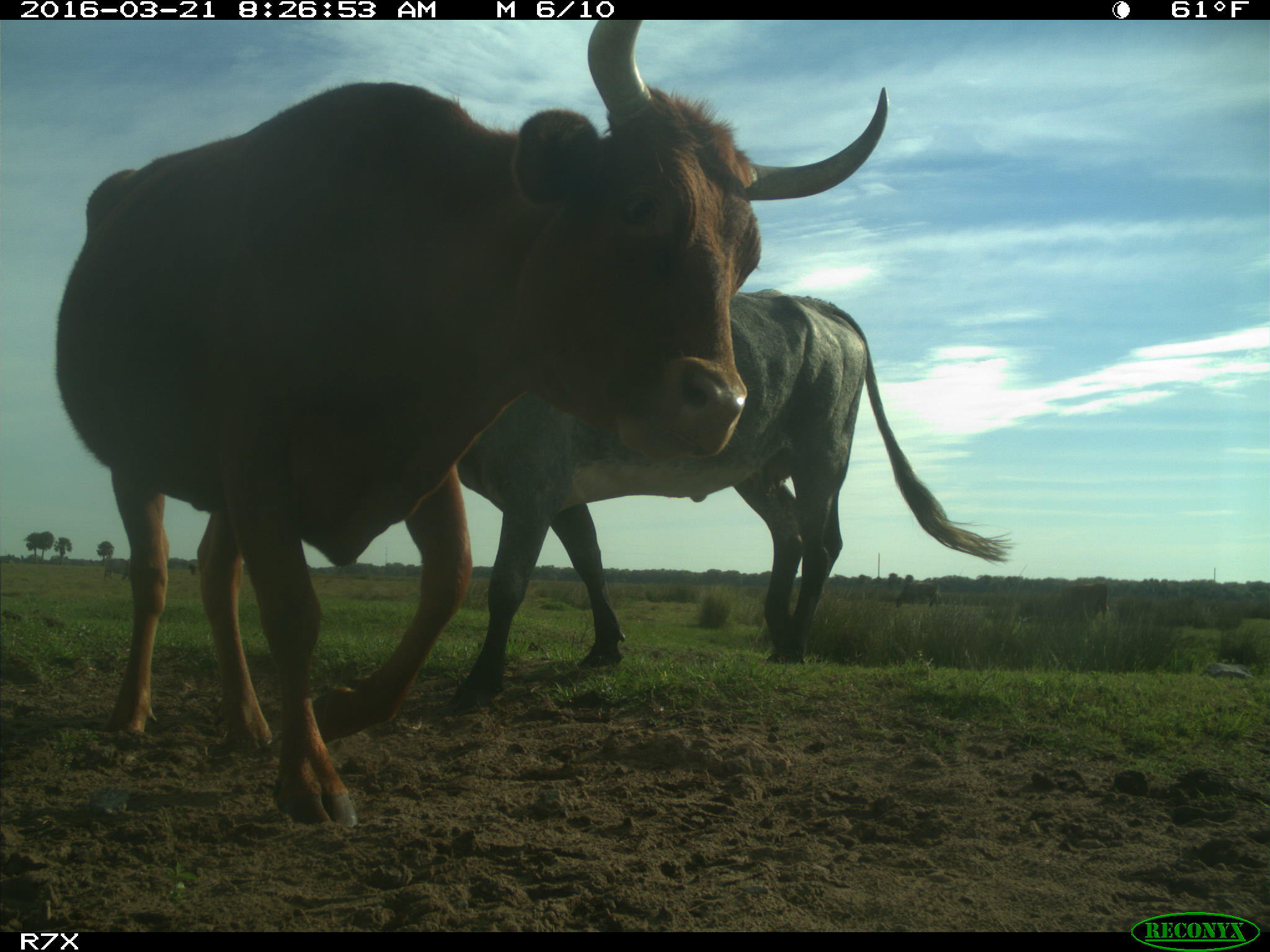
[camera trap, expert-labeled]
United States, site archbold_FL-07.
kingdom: Animalia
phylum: Chordata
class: Mammalia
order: Artiodactyla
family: Bovidae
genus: Bos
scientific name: Bos taurus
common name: domestic cow